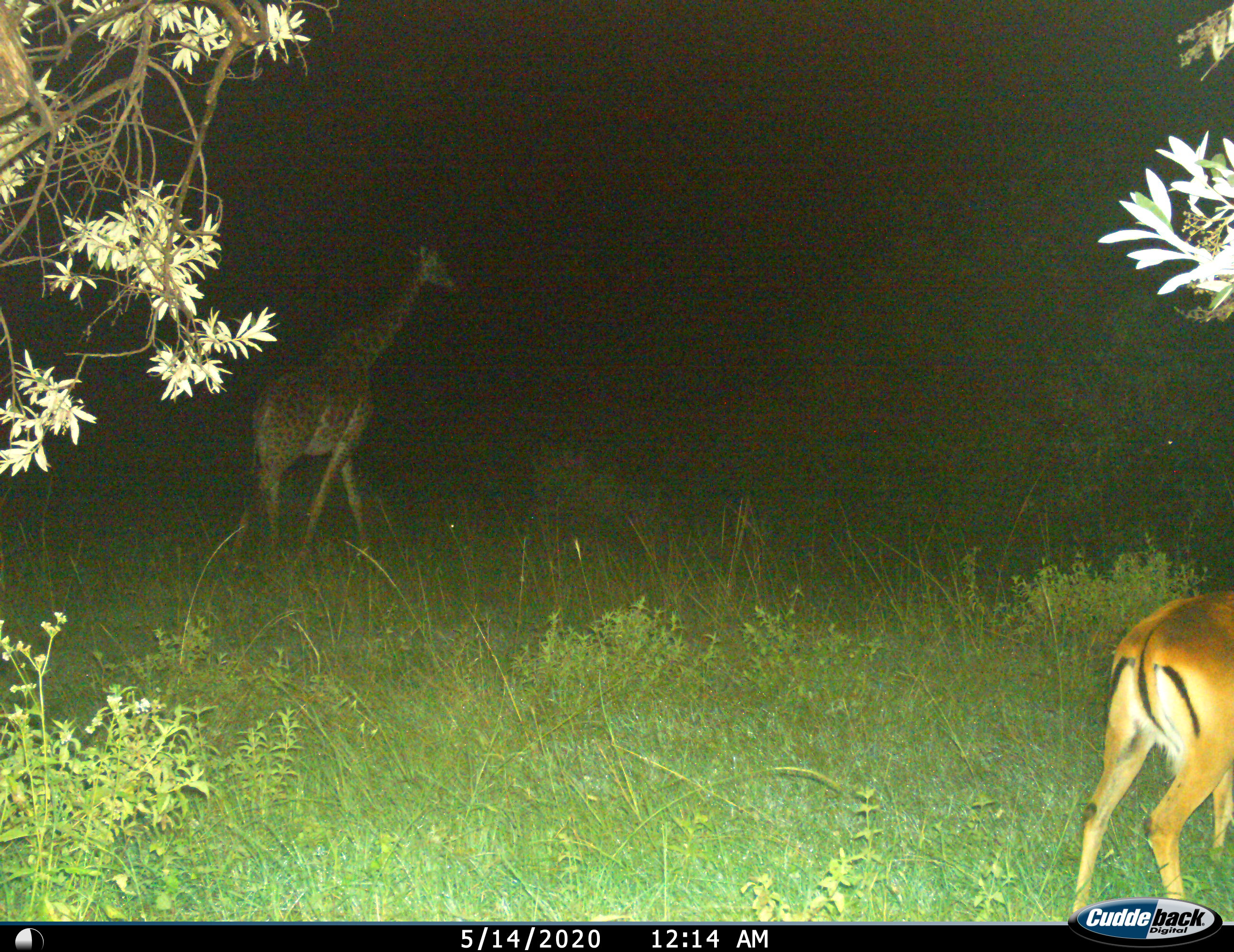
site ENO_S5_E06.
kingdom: Animalia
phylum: Chordata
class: Mammalia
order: Artiodactyla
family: Giraffidae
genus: Giraffa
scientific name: Giraffa camelopardalis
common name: giraffe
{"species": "giraffe (Giraffa camelopardalis)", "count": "1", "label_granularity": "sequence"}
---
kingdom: Animalia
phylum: Chordata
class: Mammalia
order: Artiodactyla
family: Bovidae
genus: Aepyceros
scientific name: Aepyceros melampus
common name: impala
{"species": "impala (Aepyceros melampus)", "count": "1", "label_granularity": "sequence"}